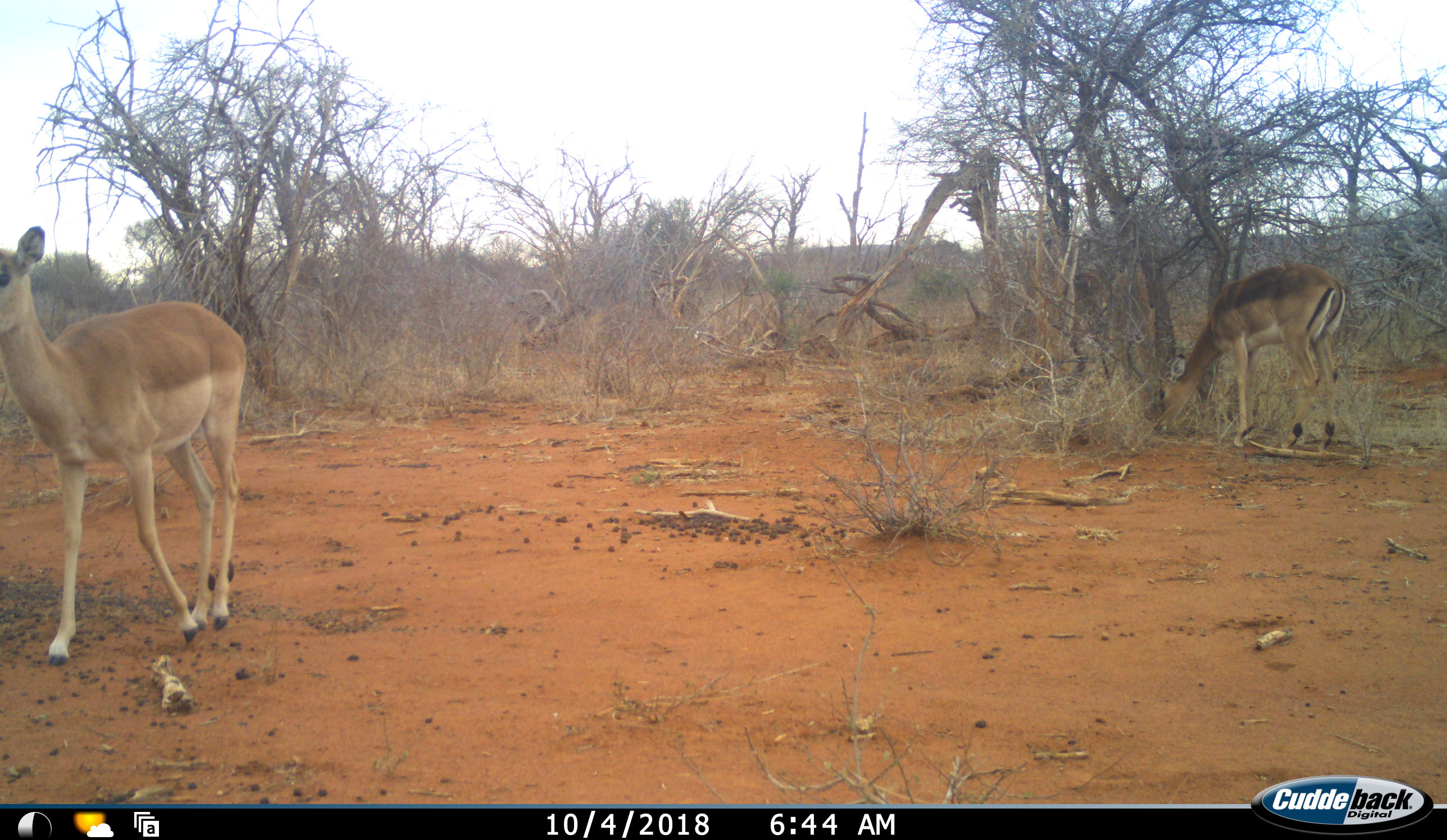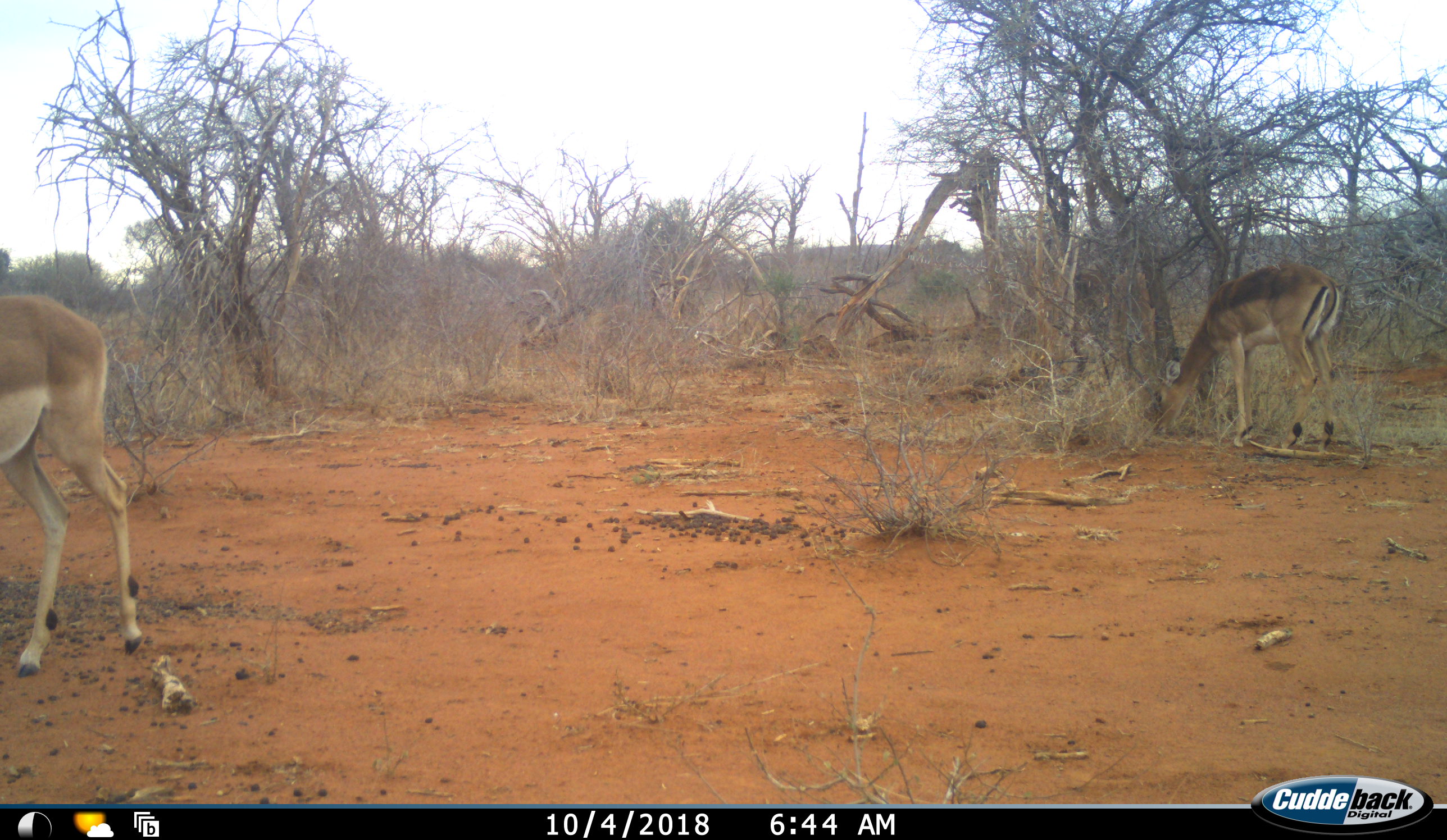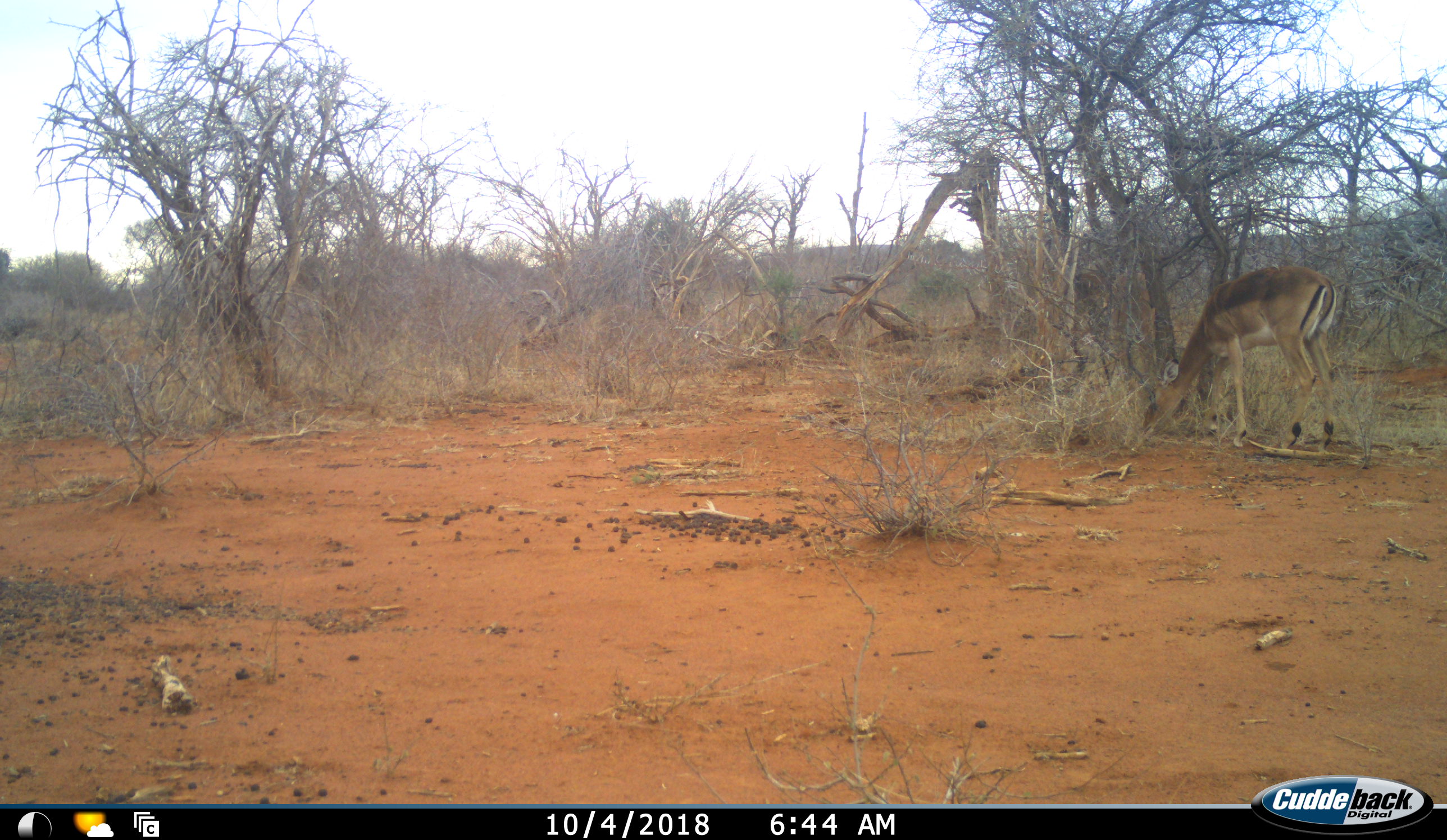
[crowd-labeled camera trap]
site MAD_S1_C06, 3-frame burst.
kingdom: Animalia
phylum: Chordata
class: Mammalia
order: Artiodactyla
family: Bovidae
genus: Aepyceros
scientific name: Aepyceros melampus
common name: impala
Impala (Aepyceros melampus), count 2. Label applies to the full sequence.